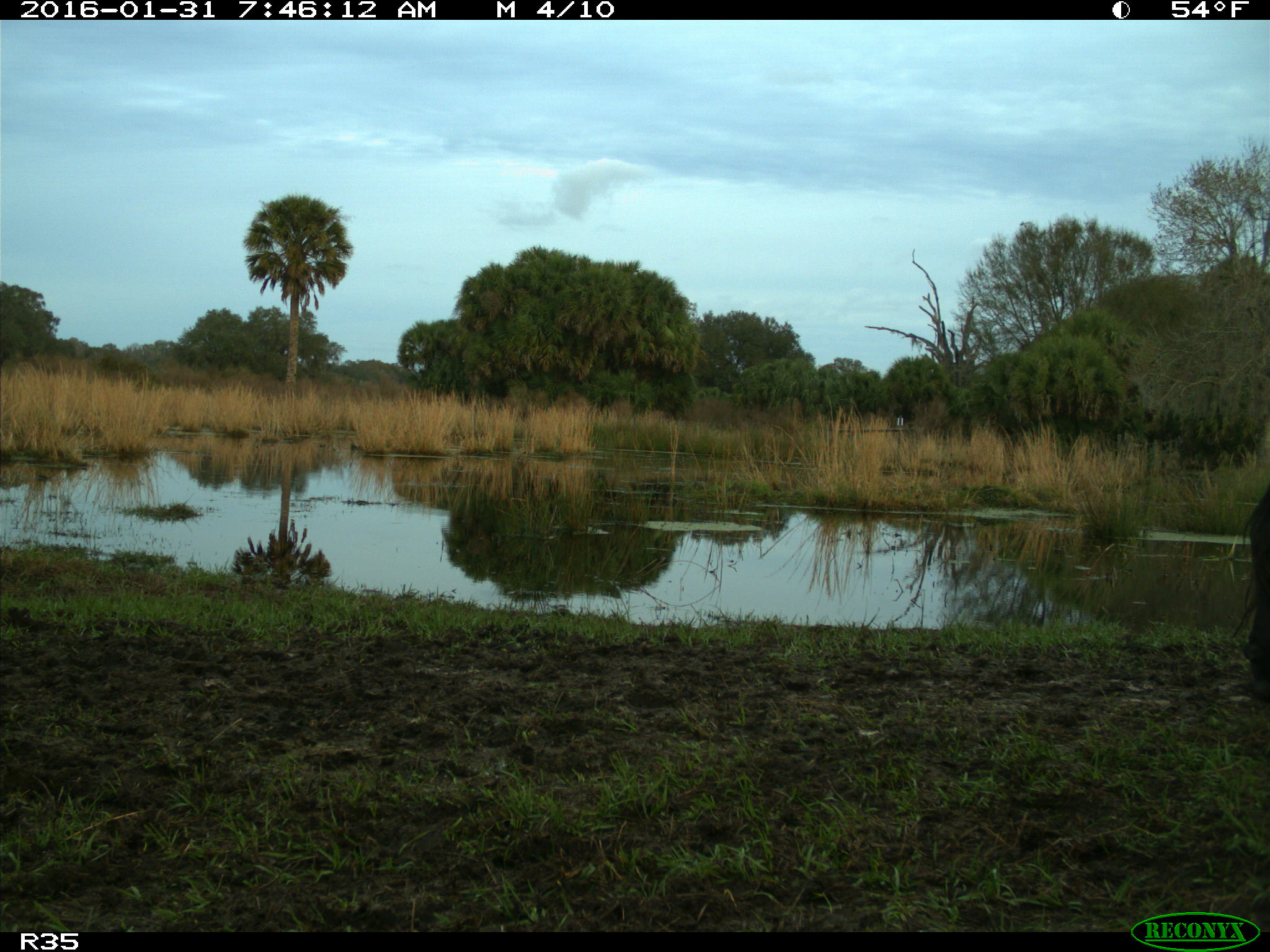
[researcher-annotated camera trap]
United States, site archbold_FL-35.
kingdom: Animalia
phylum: Chordata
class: Mammalia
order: Artiodactyla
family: Bovidae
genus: Bos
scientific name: Bos taurus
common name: domestic cow